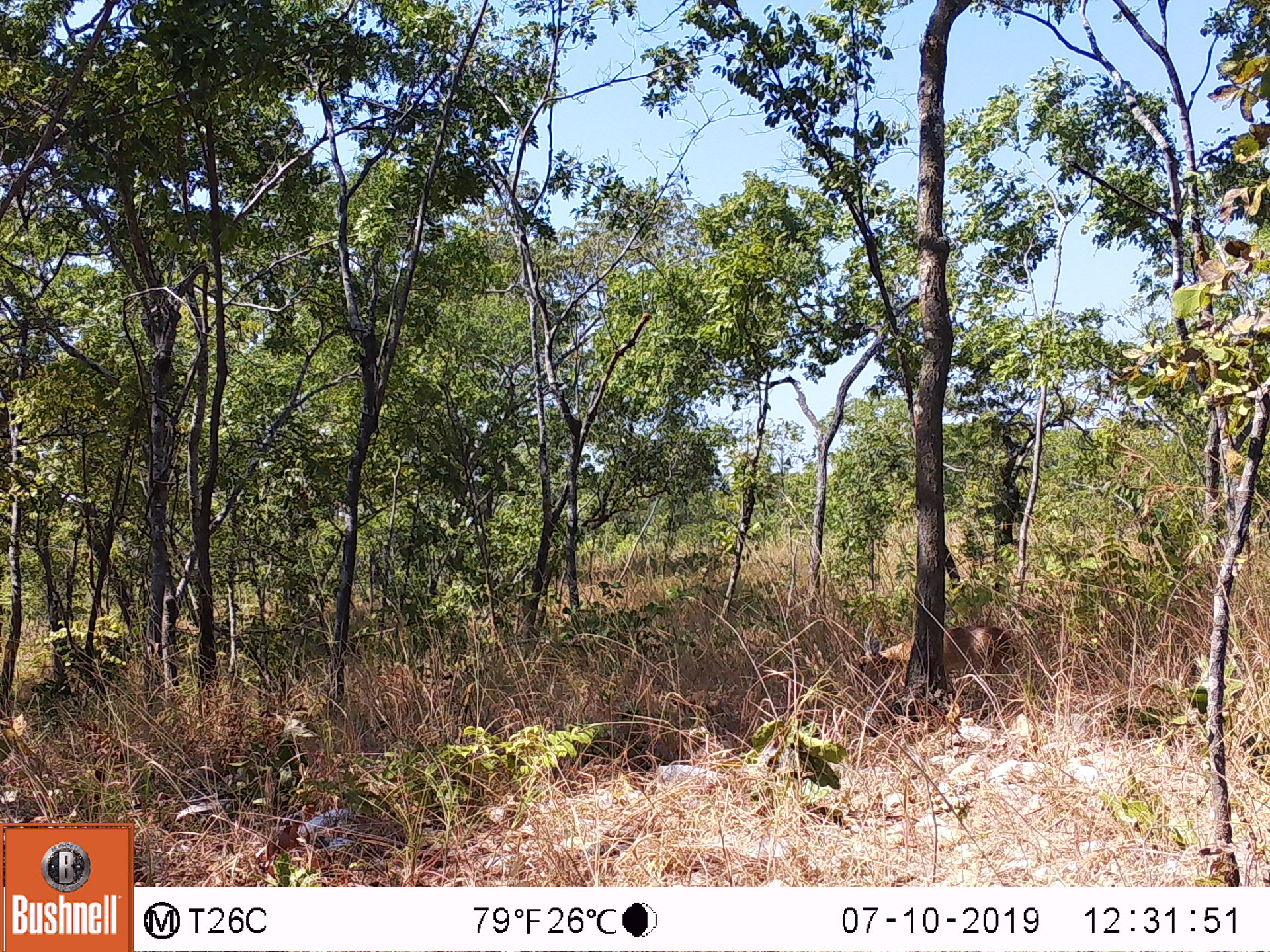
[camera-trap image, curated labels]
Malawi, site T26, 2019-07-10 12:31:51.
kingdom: Animalia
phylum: Chordata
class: Mammalia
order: Artiodactyla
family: Bovidae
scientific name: Antilopinae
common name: small antelope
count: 1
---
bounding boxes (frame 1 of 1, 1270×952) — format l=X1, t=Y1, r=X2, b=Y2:
small antelope: l=822, t=596, r=1030, b=745